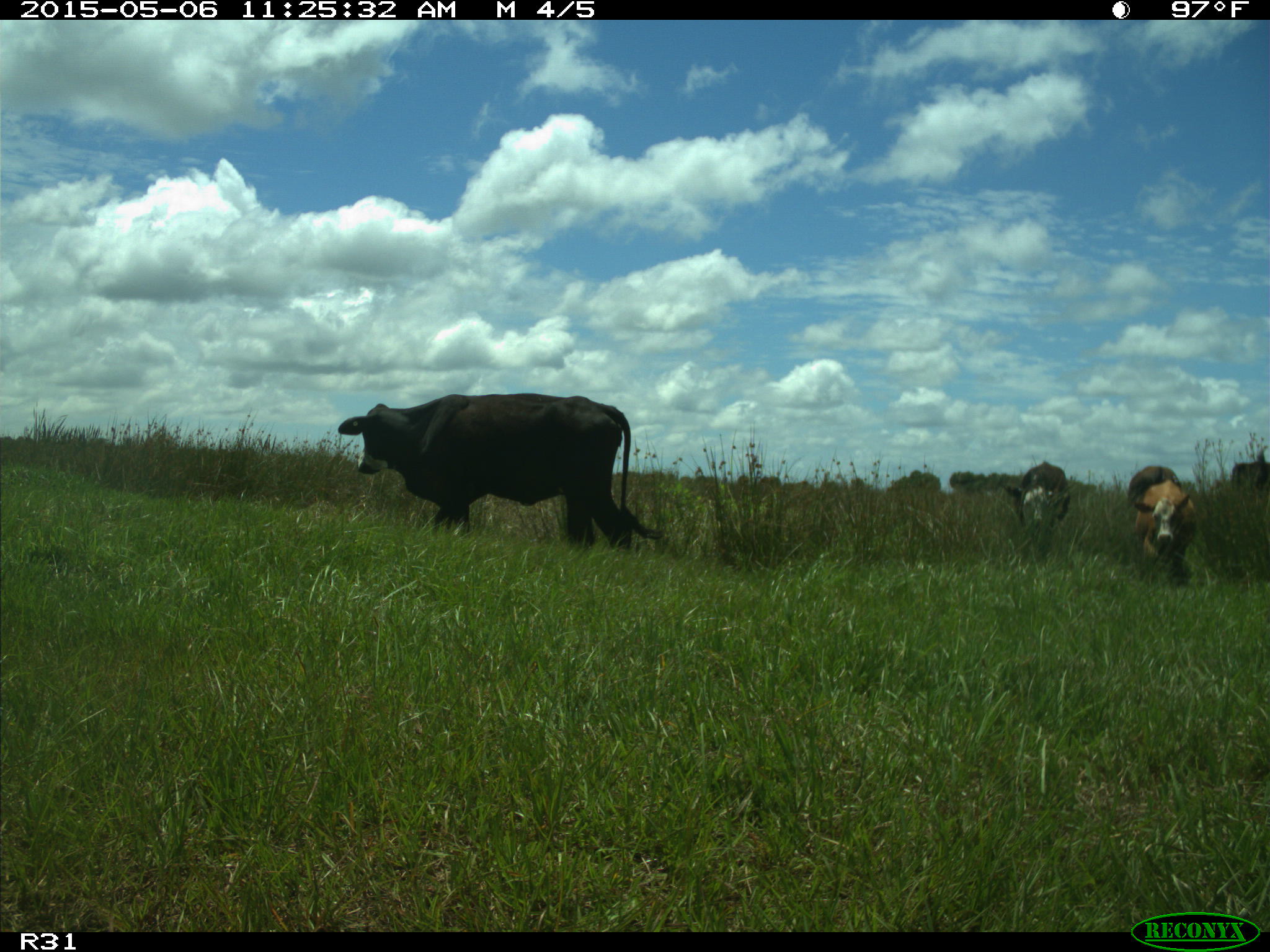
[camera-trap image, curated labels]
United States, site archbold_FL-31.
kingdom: Animalia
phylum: Chordata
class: Mammalia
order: Artiodactyla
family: Bovidae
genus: Bos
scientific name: Bos taurus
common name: domestic cow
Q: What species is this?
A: Bos taurus (domestic cow).